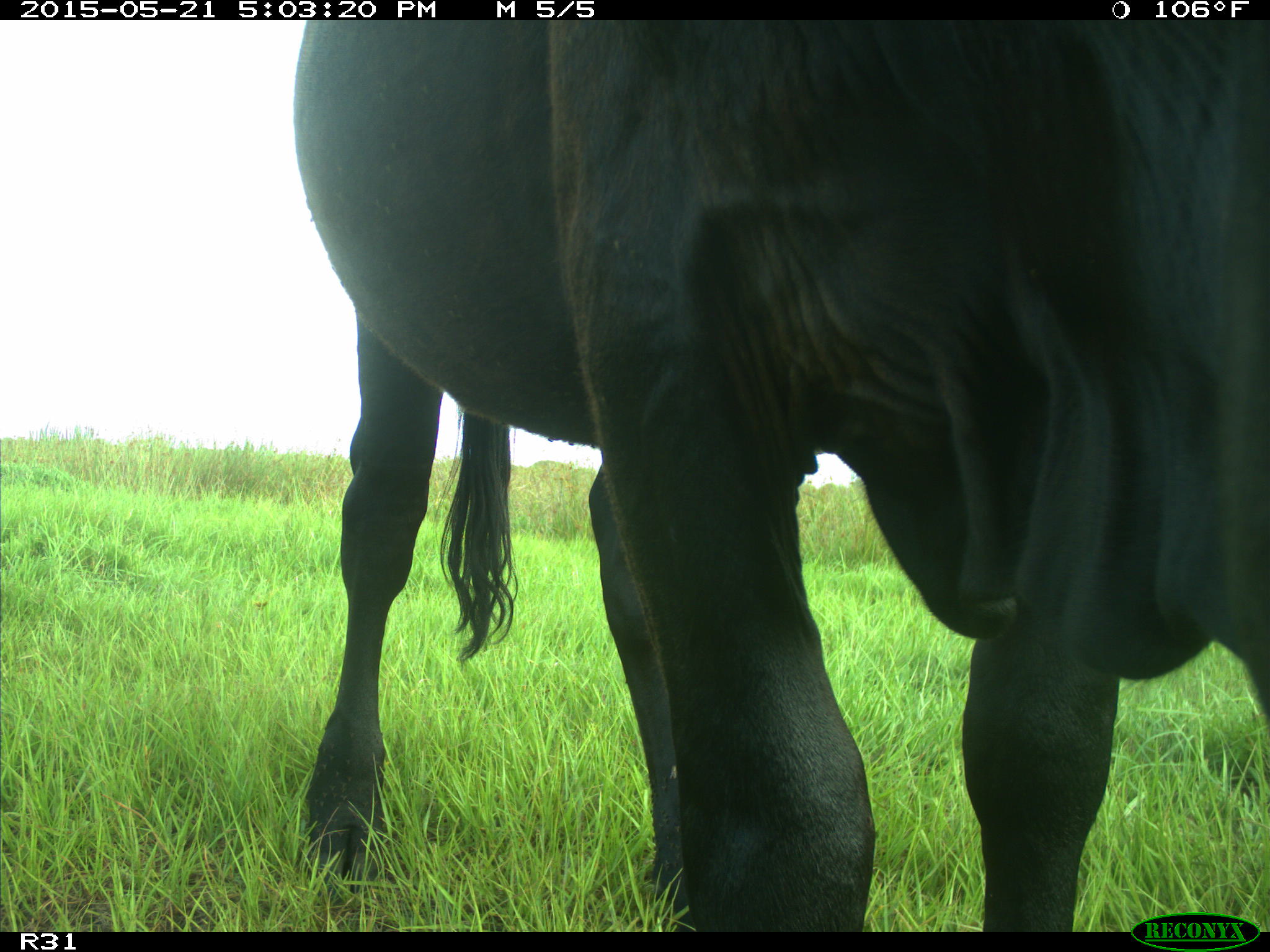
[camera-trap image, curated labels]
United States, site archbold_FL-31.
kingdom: Animalia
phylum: Chordata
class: Mammalia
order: Artiodactyla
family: Bovidae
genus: Bos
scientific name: Bos taurus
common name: domestic cow